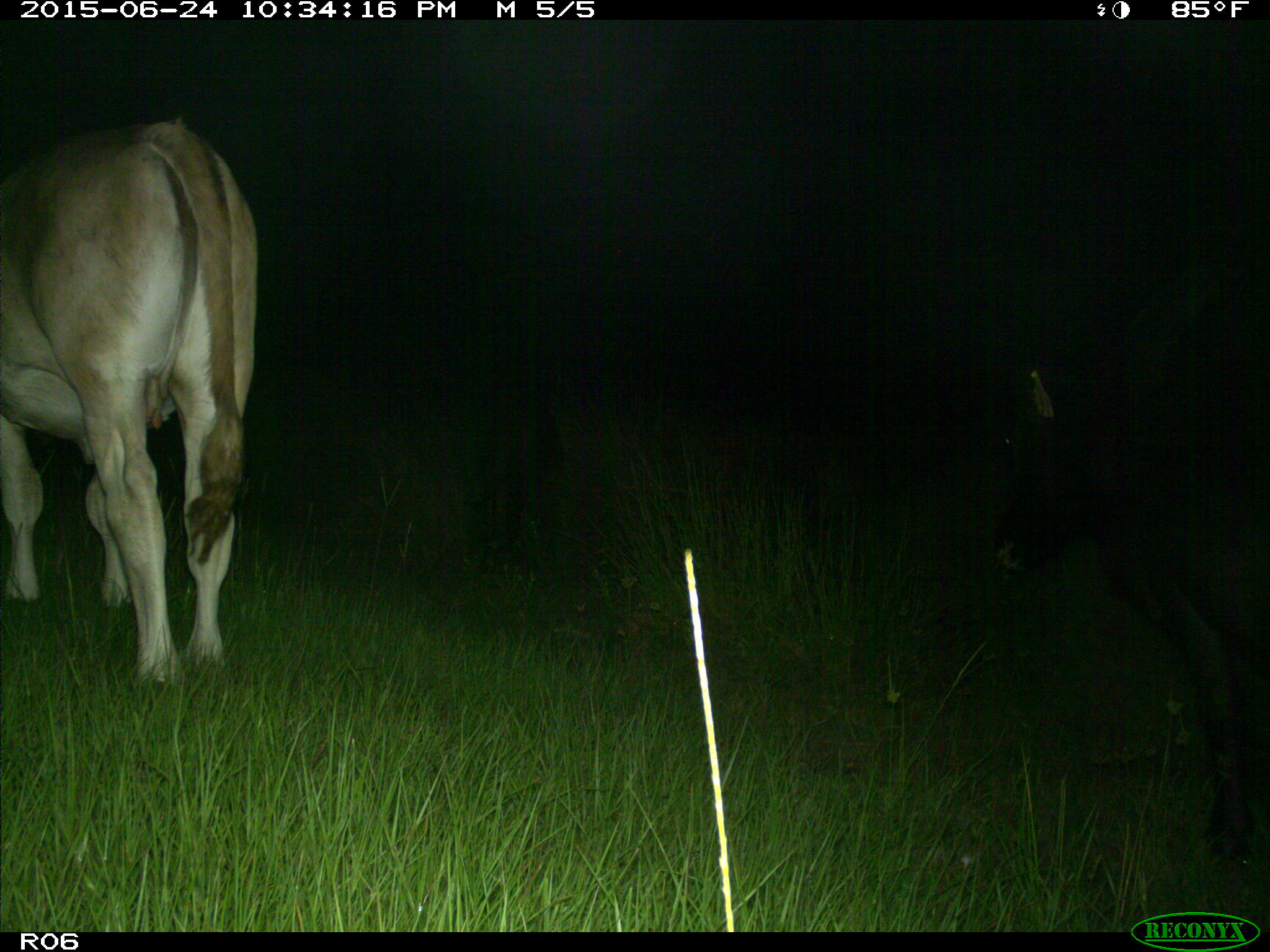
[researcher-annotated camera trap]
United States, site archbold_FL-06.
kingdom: Animalia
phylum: Chordata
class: Mammalia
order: Artiodactyla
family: Bovidae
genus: Bos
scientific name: Bos taurus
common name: domestic cow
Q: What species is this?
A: Bos taurus (domestic cow).